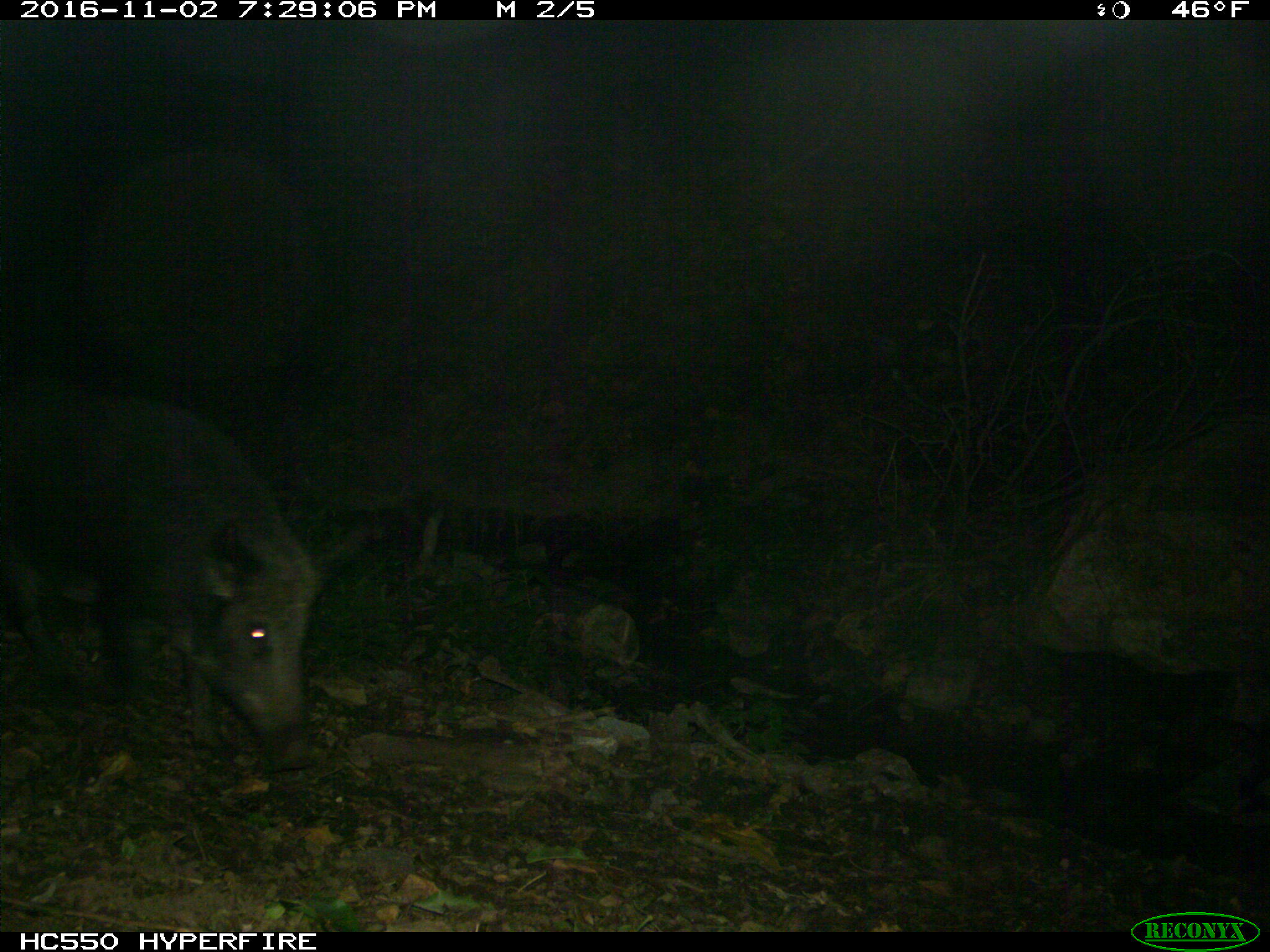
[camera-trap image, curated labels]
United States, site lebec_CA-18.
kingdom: Animalia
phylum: Chordata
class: Mammalia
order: Artiodactyla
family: Suidae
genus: Sus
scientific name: Sus scrofa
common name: wild boar